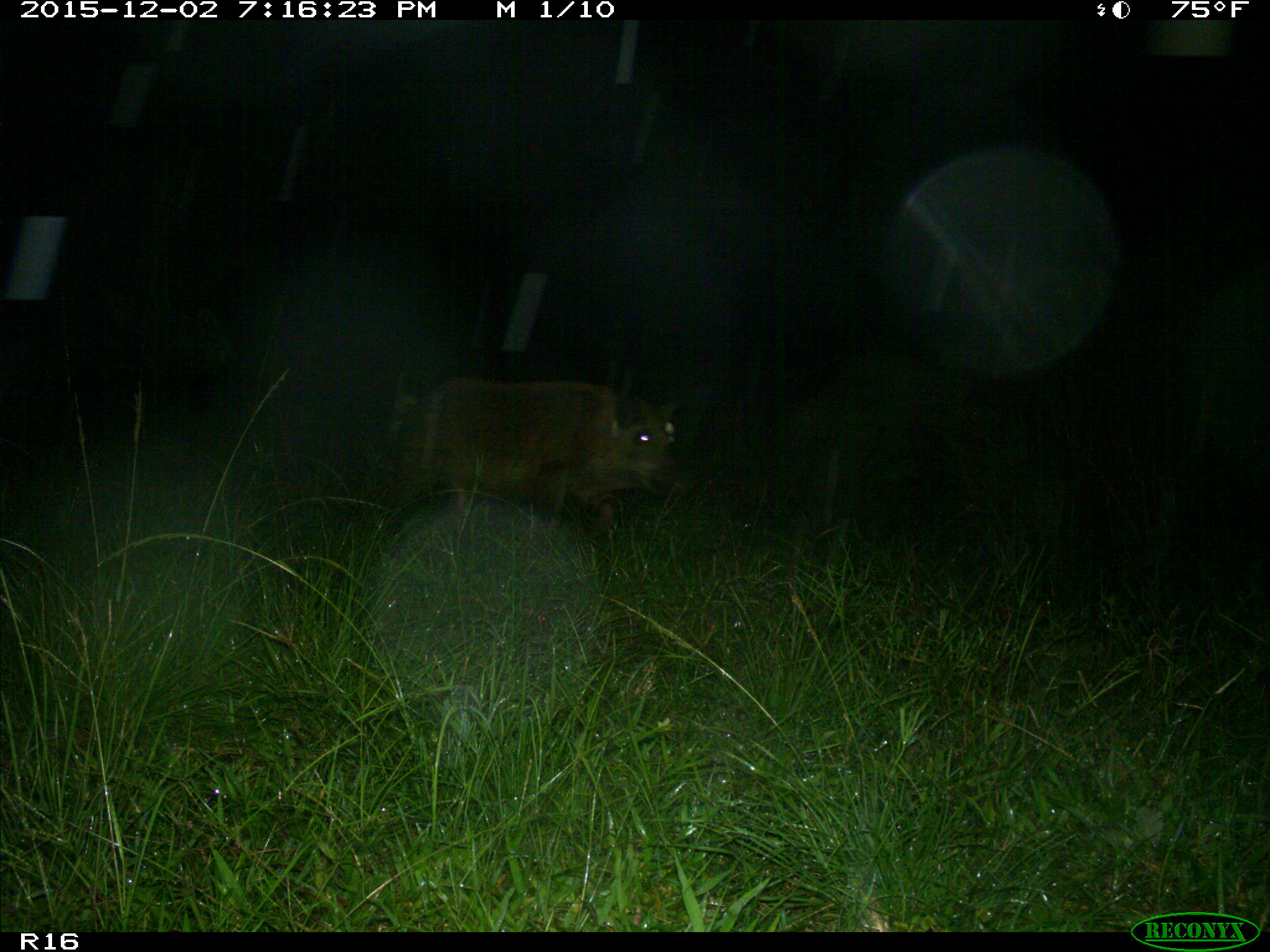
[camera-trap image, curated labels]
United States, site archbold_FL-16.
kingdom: Animalia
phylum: Chordata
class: Mammalia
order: Artiodactyla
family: Suidae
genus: Sus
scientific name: Sus scrofa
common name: wild boar